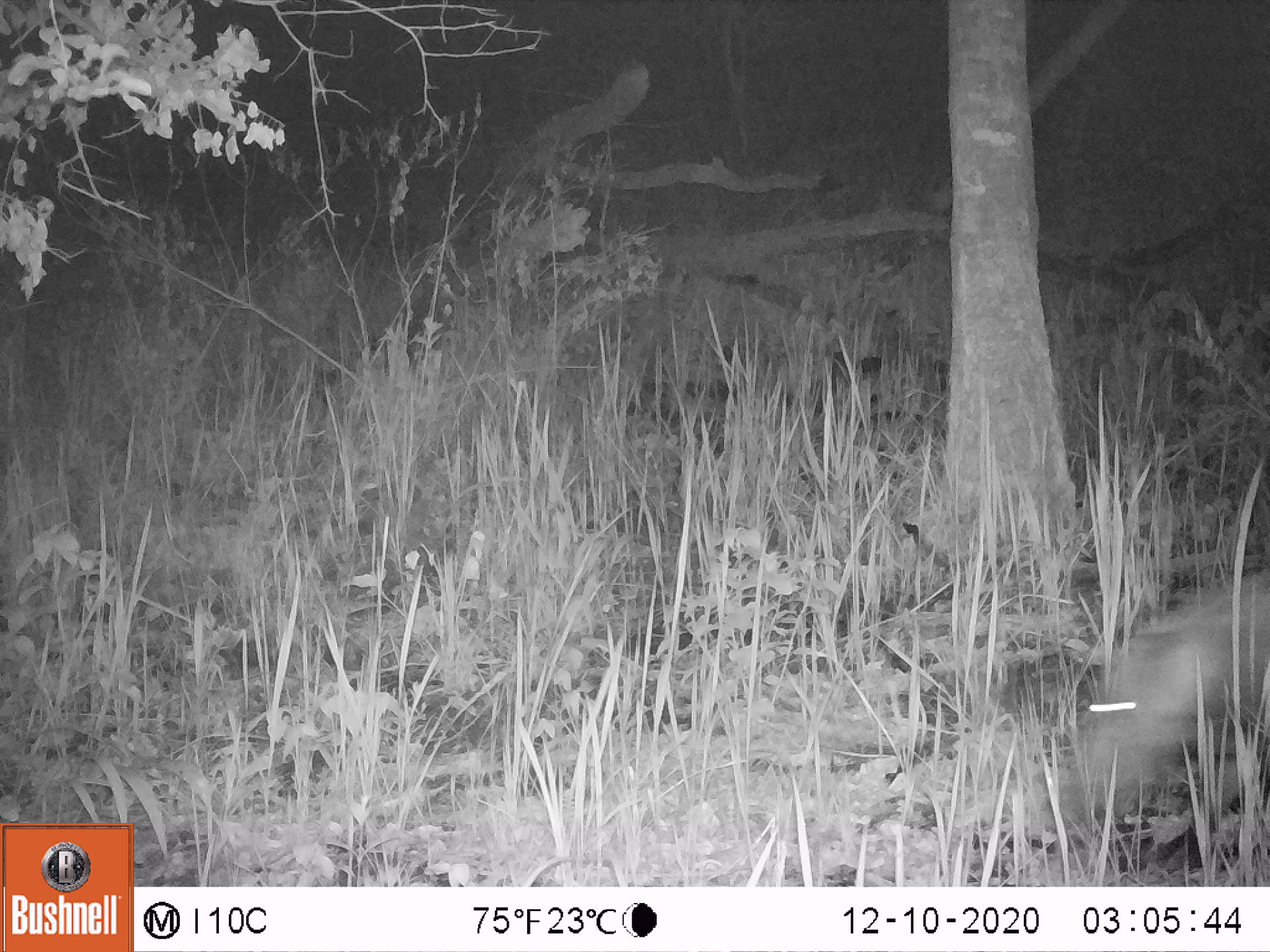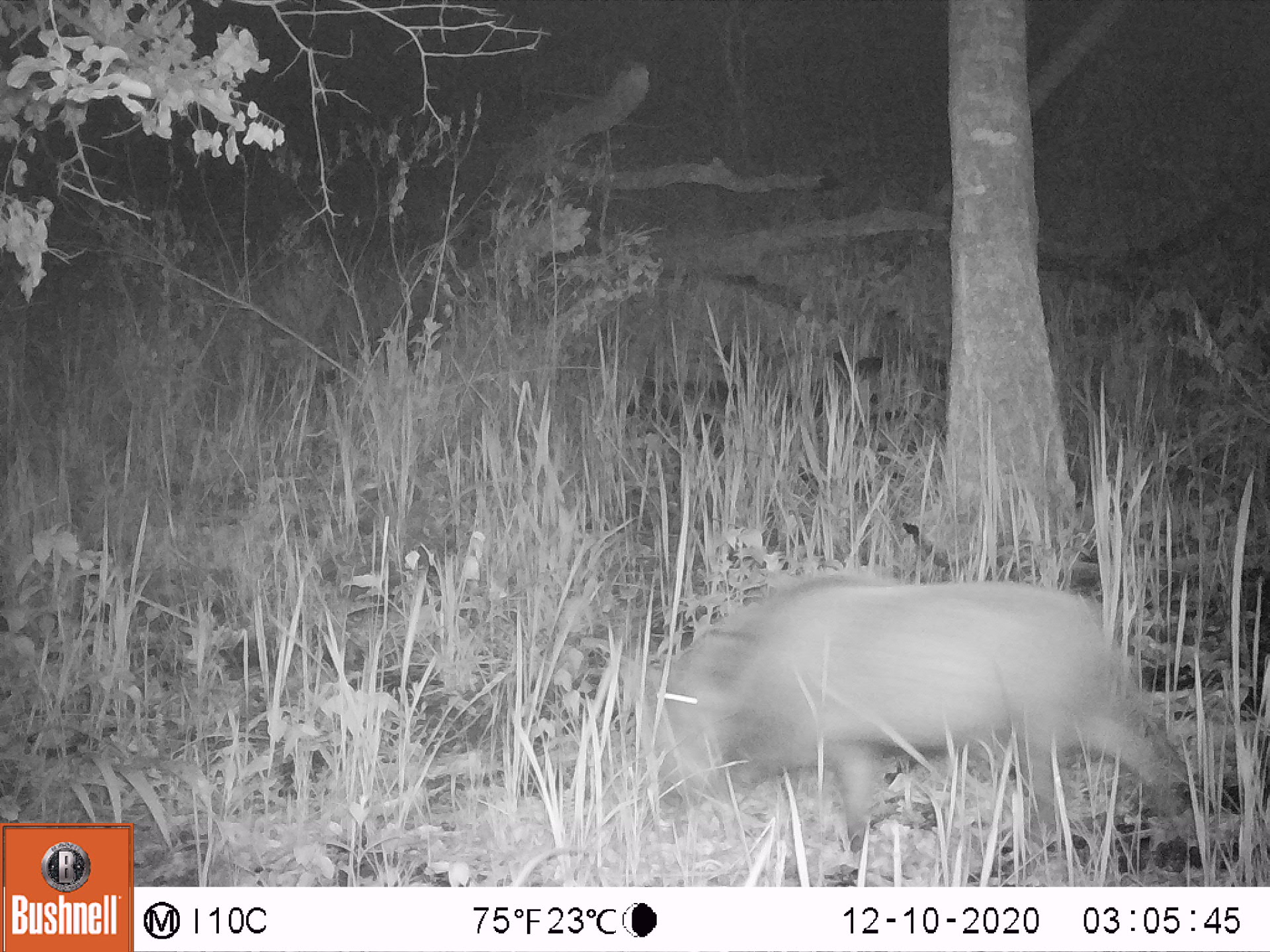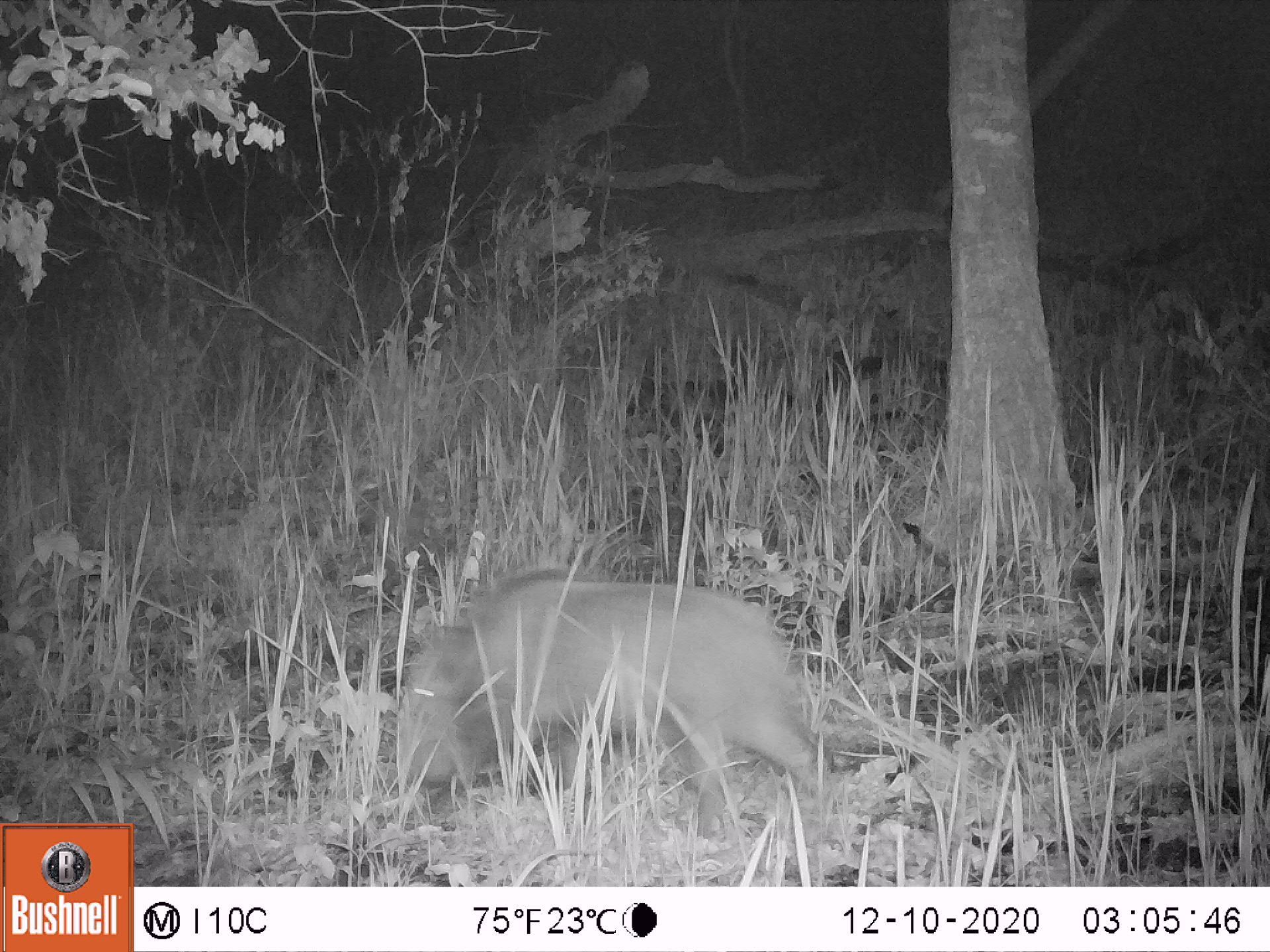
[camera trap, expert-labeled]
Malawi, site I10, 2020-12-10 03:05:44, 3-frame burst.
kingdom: Animalia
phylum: Chordata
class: Mammalia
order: Artiodactyla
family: Suidae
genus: Potamochoerus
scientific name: Potamochoerus larvatus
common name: bushpig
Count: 1.